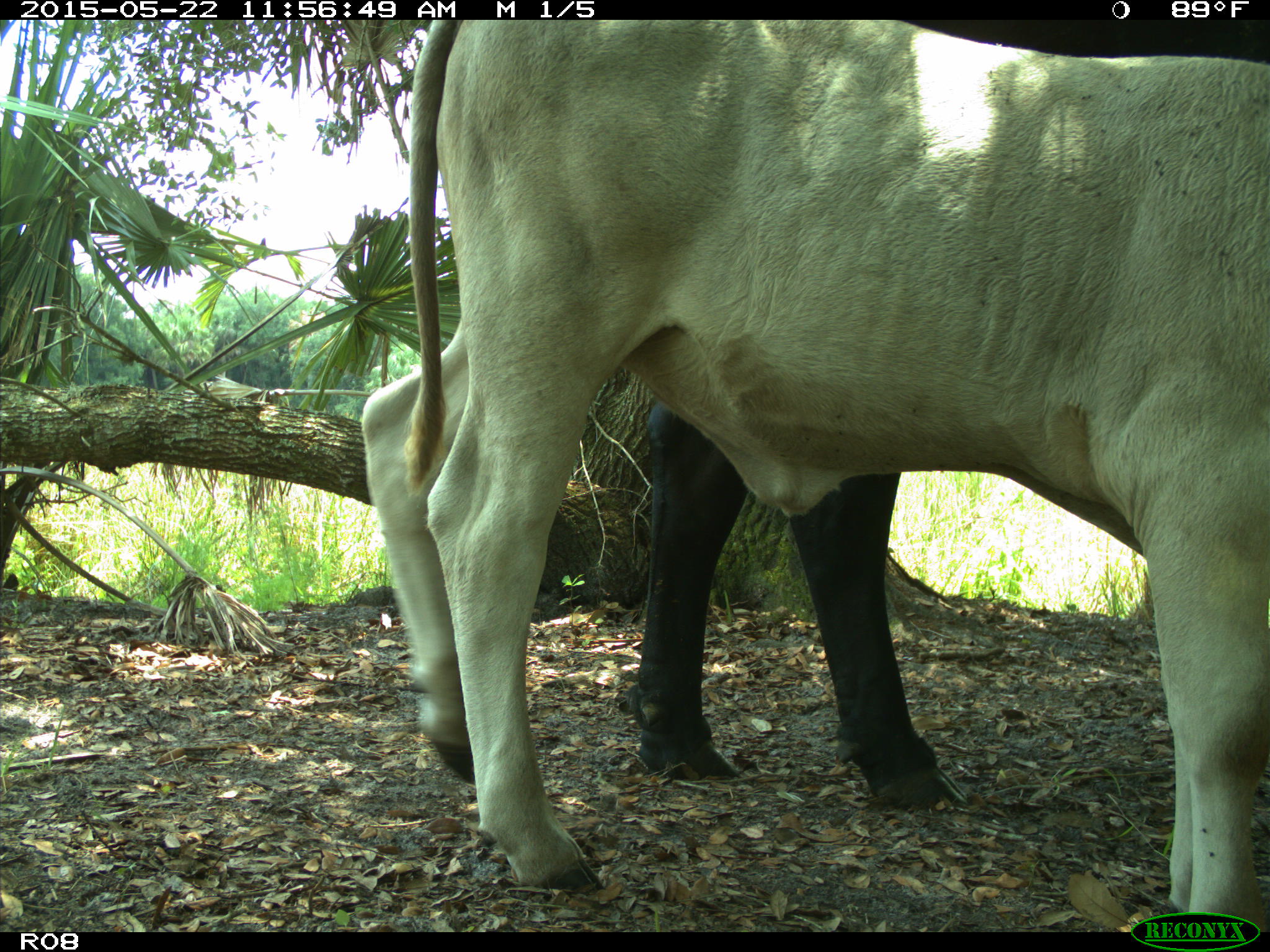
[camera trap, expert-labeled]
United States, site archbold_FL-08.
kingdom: Animalia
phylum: Chordata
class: Mammalia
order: Artiodactyla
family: Bovidae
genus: Bos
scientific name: Bos taurus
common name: domestic cow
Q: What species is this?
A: Bos taurus (domestic cow).